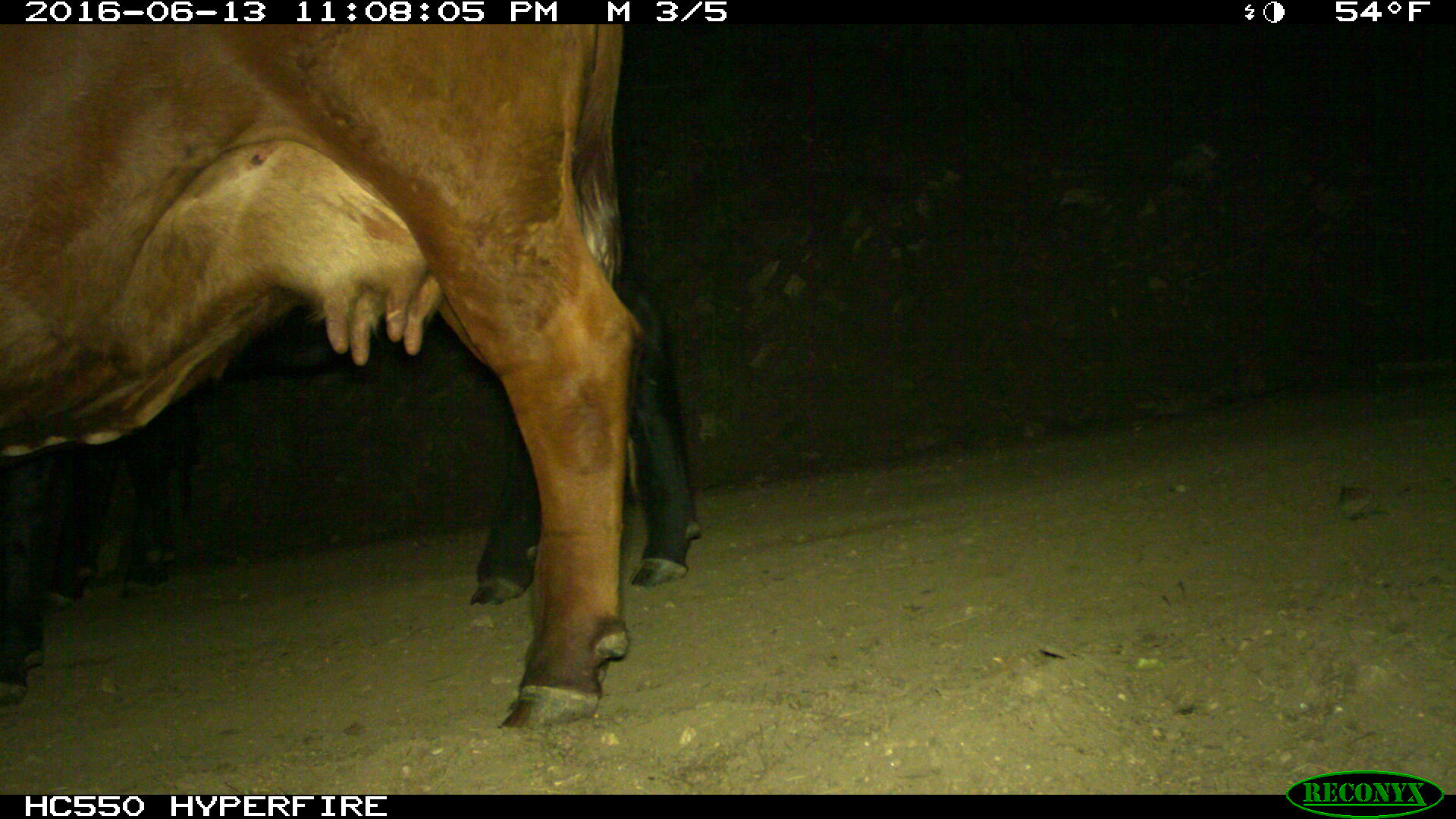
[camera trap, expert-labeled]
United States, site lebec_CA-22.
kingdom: Animalia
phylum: Chordata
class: Mammalia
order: Artiodactyla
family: Bovidae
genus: Bos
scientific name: Bos taurus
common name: domestic cow